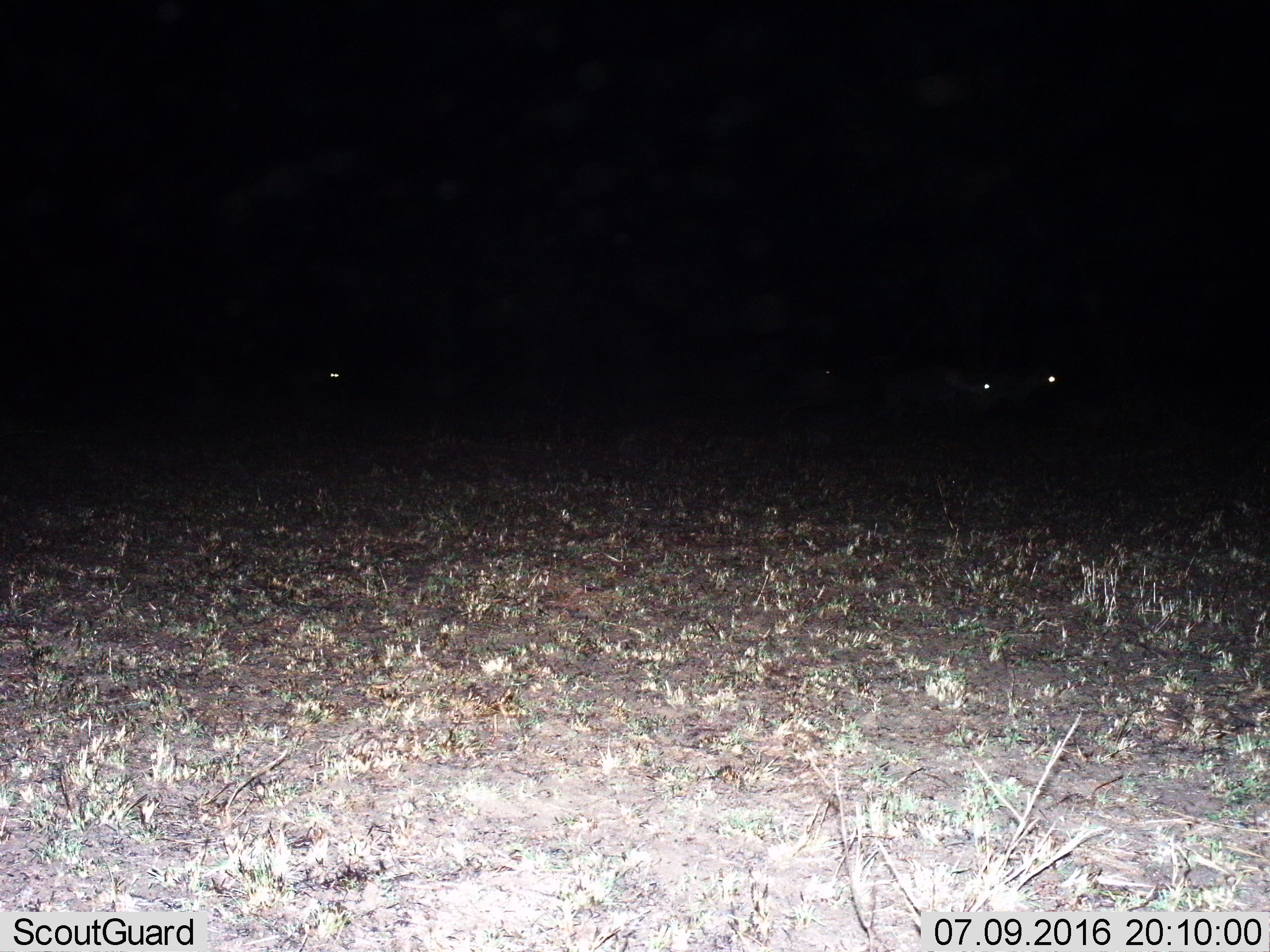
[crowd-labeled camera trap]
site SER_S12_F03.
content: unidentified animal